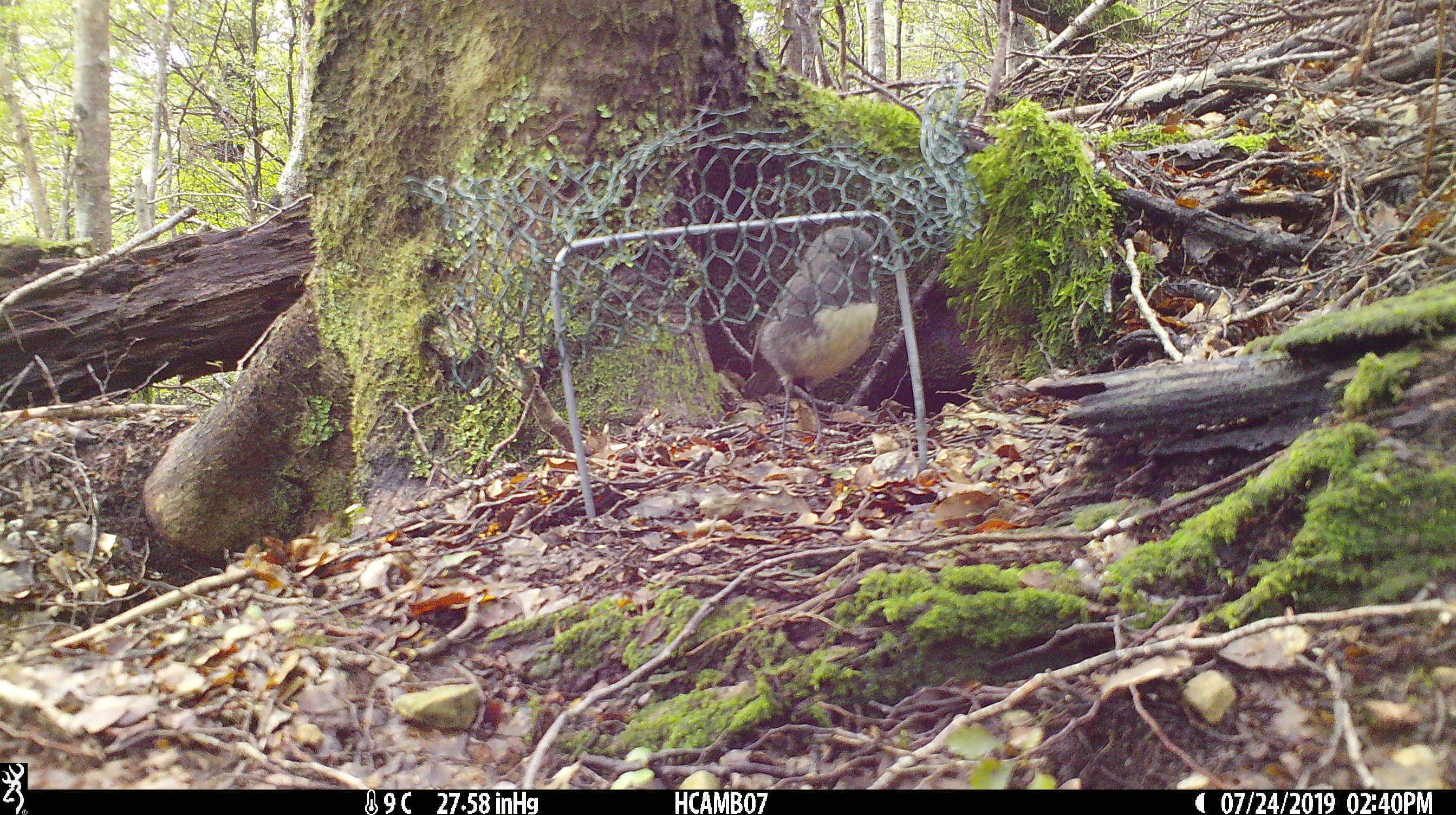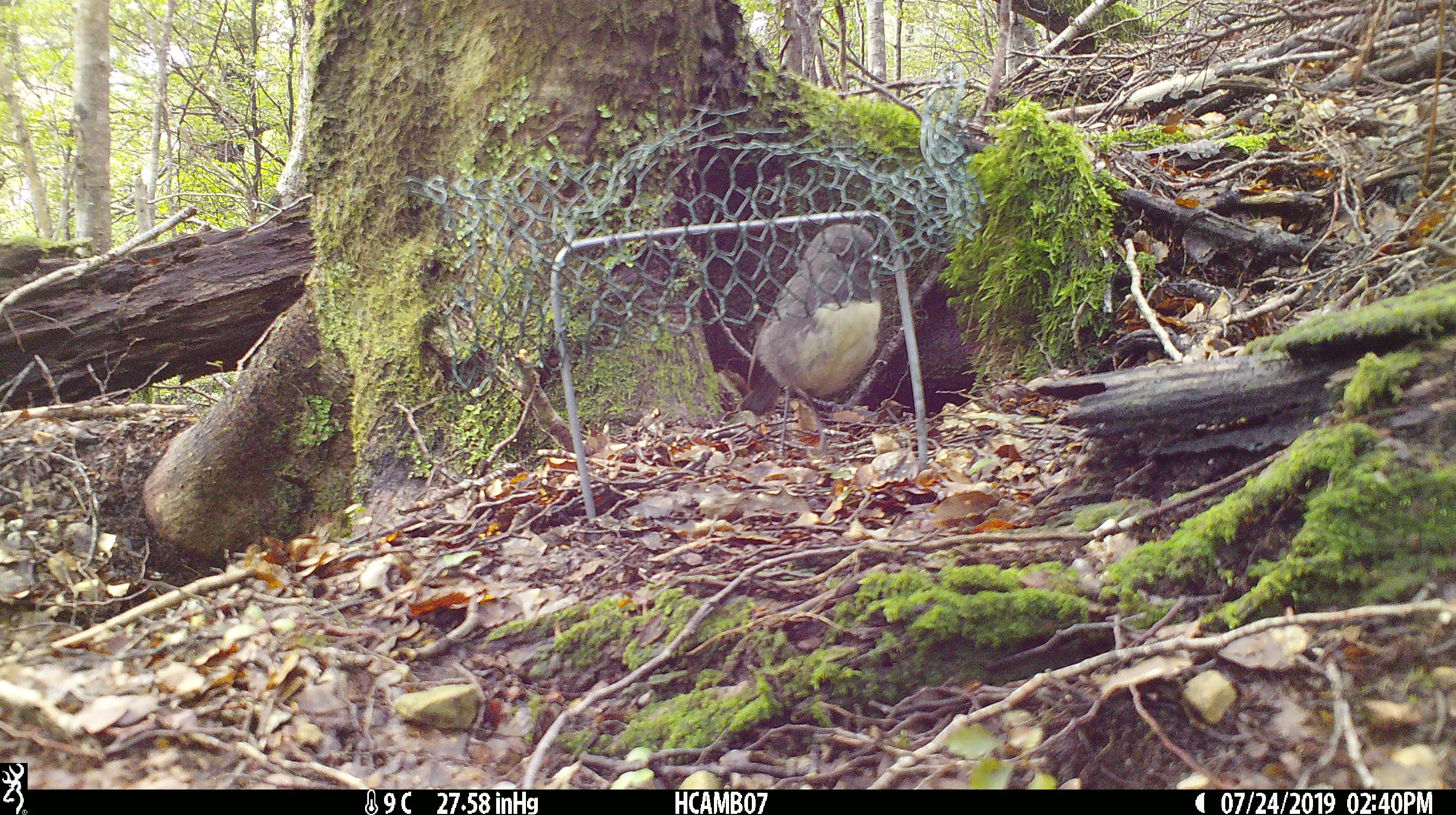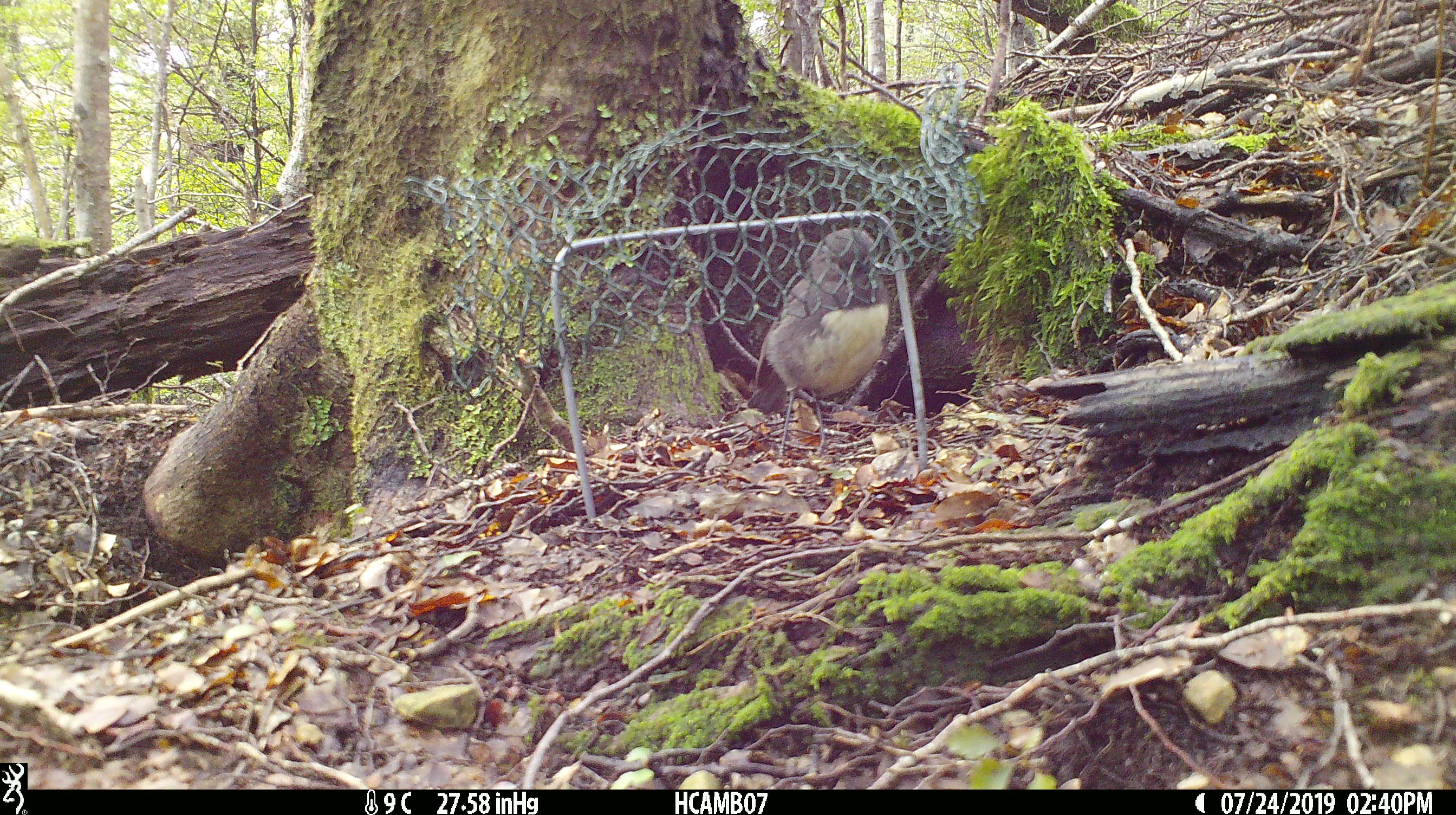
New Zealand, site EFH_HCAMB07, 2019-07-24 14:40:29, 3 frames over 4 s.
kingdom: Animalia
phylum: Chordata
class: Aves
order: Passeriformes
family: Petroicidae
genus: Petroica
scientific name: Petroica australis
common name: new zealand robin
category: robin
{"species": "robin (new zealand robin) (Petroica australis)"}